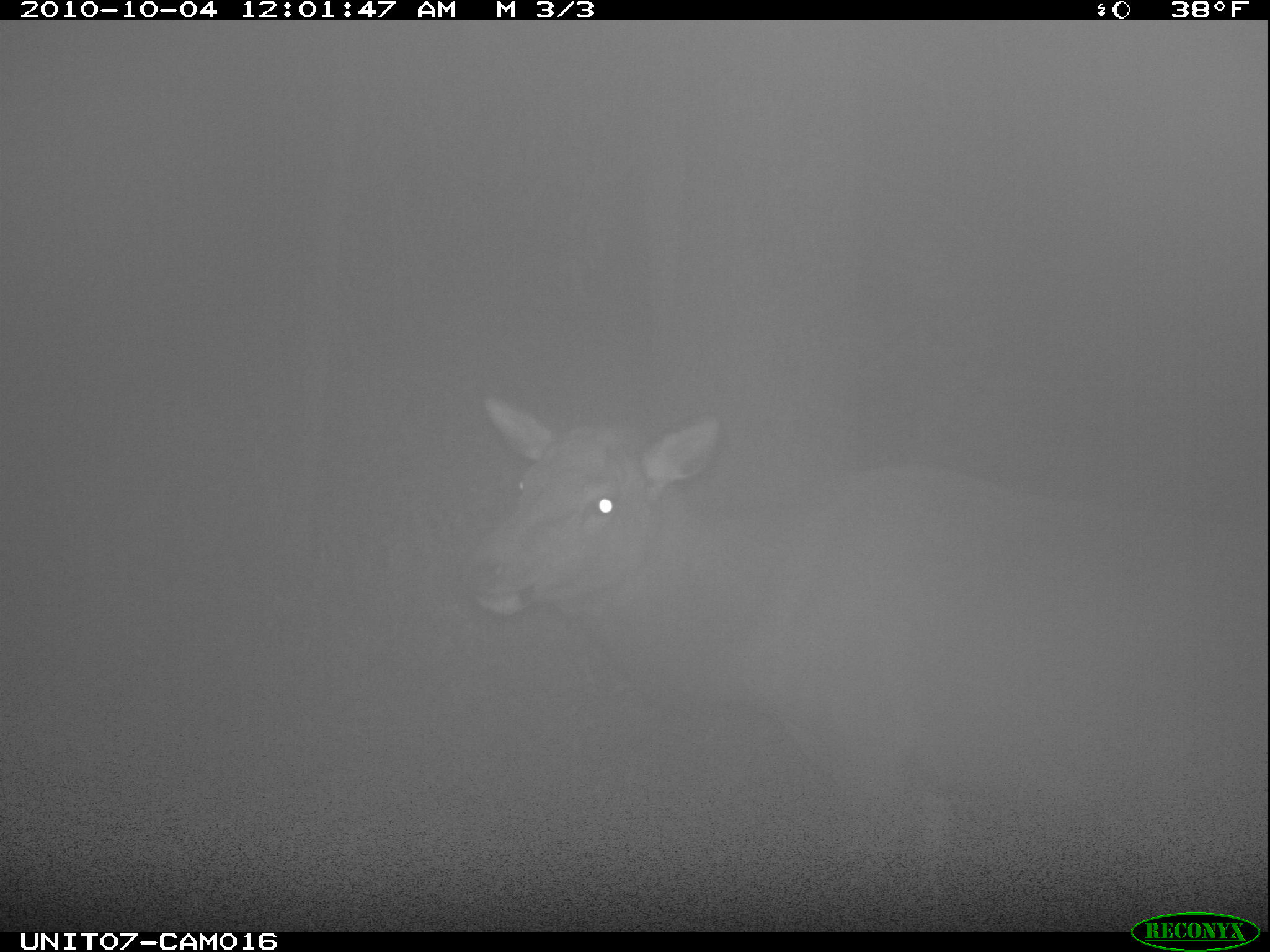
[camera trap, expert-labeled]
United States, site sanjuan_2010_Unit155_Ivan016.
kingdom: Animalia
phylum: Chordata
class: Mammalia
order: Artiodactyla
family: Cervidae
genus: Cervus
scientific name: Cervus elaphus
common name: red deer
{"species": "Cervus elaphus (red deer)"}